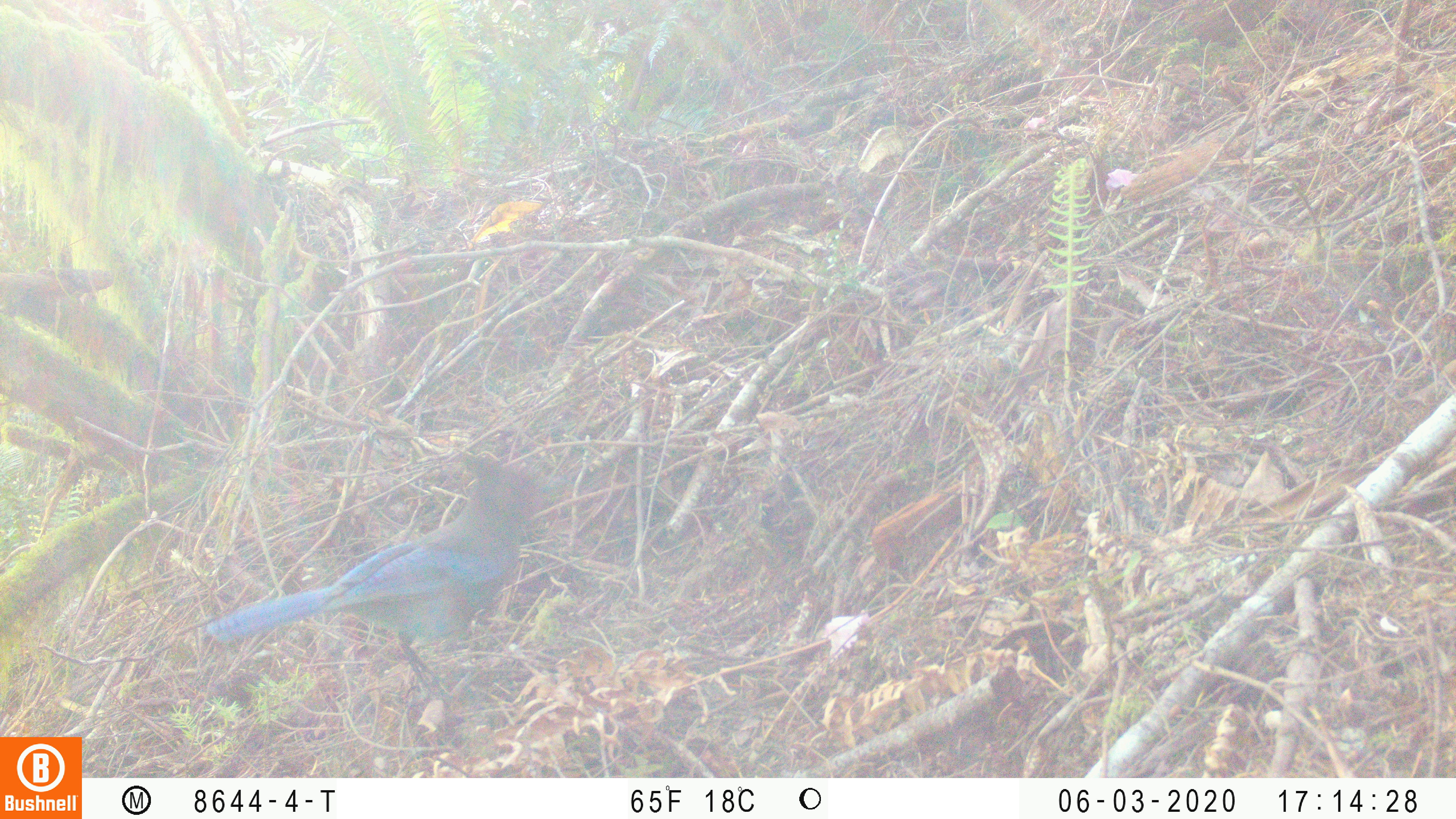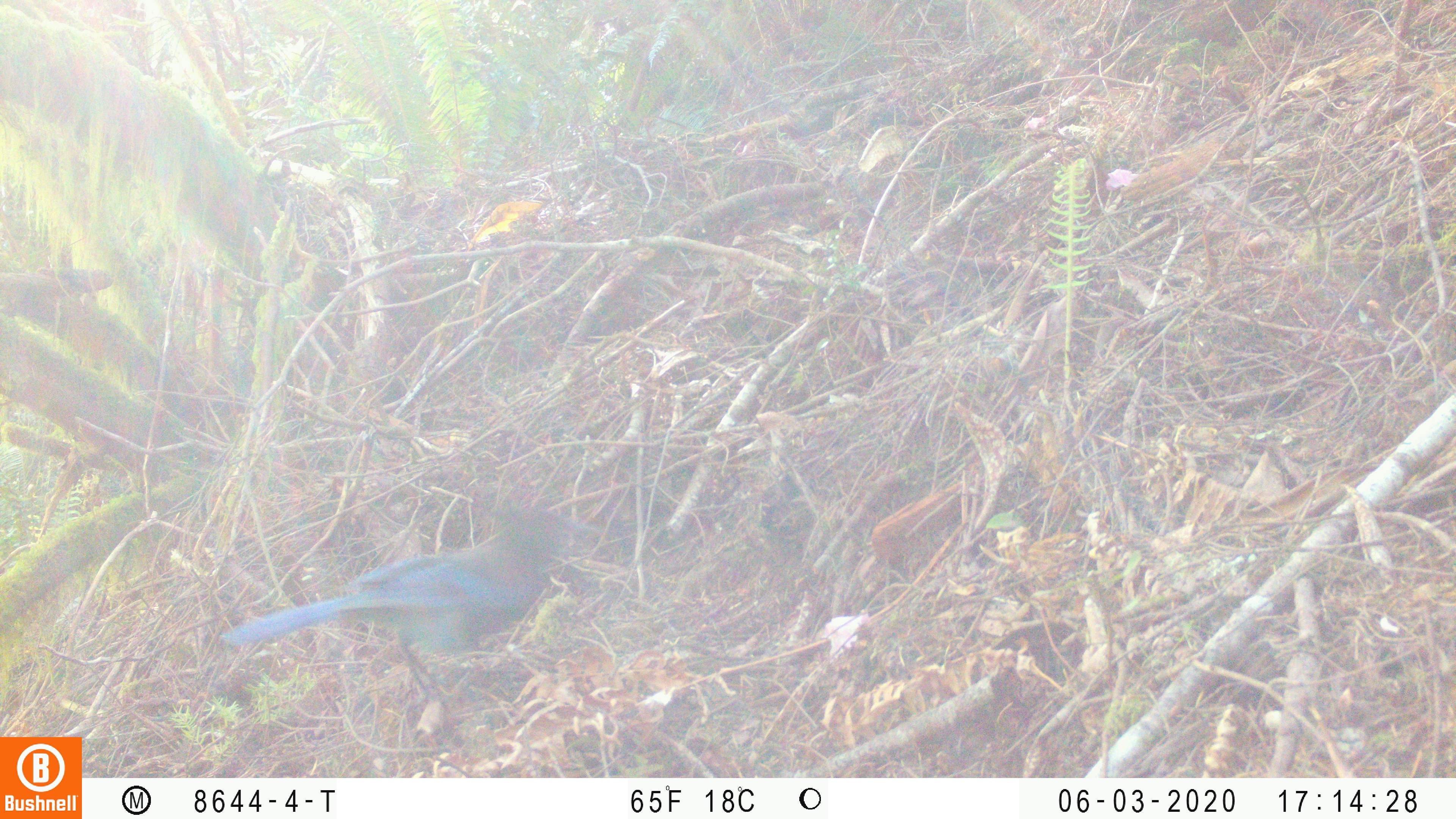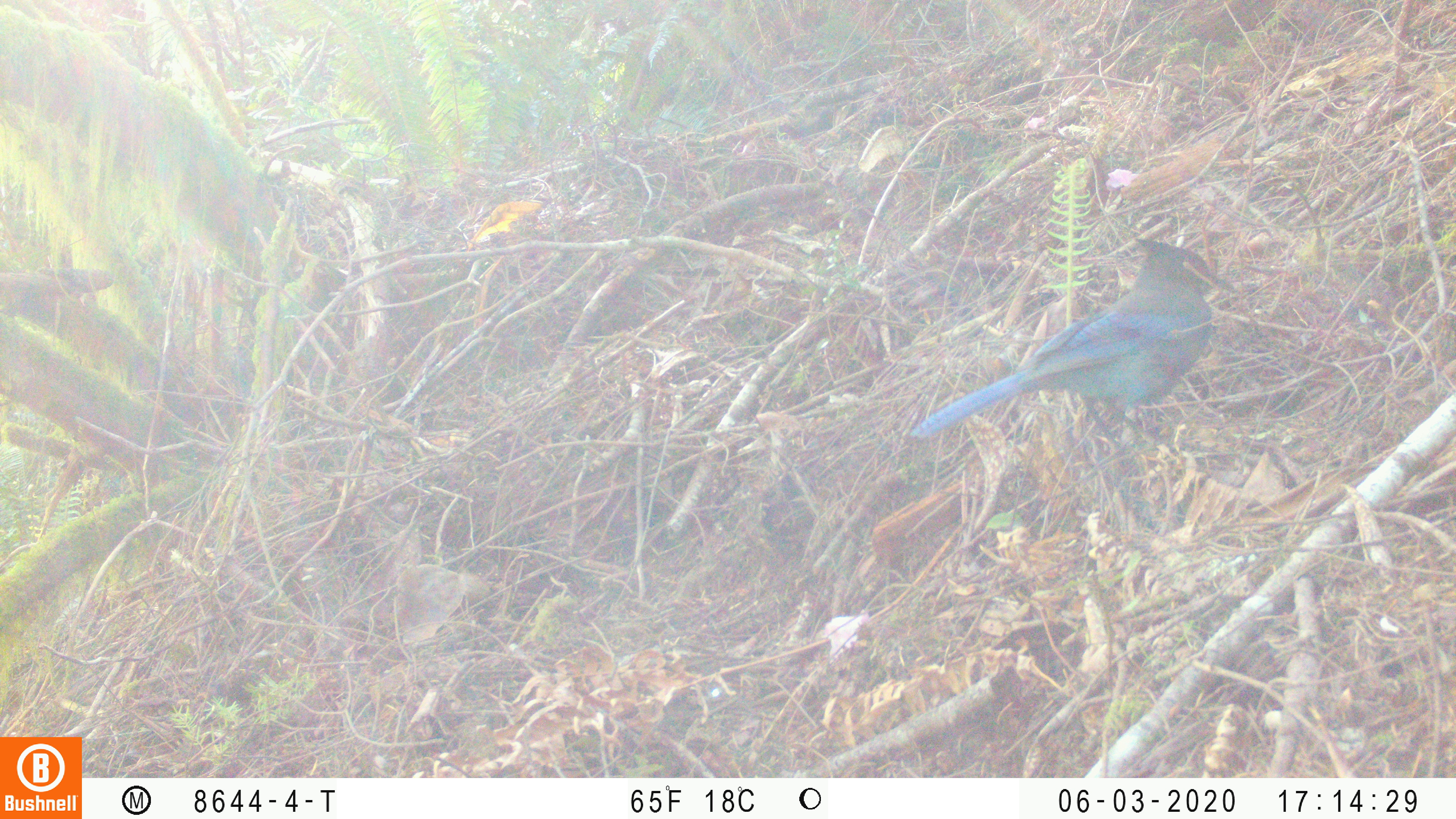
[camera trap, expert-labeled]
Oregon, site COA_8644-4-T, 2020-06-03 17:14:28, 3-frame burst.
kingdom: Animalia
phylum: Chordata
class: Aves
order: Passeriformes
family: Corvidae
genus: Cyanocitta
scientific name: Cyanocitta stelleri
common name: steller's jay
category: stellers jay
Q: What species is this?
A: Stellers jay (steller's jay) (Cyanocitta stelleri).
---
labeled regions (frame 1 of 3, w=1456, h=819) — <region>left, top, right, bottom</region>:
stellers jay: <region>202, 452, 554, 699</region>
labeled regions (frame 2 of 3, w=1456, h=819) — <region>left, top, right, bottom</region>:
stellers jay: <region>223, 502, 588, 698</region>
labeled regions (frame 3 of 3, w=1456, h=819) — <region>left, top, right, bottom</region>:
stellers jay: <region>913, 242, 1235, 453</region>